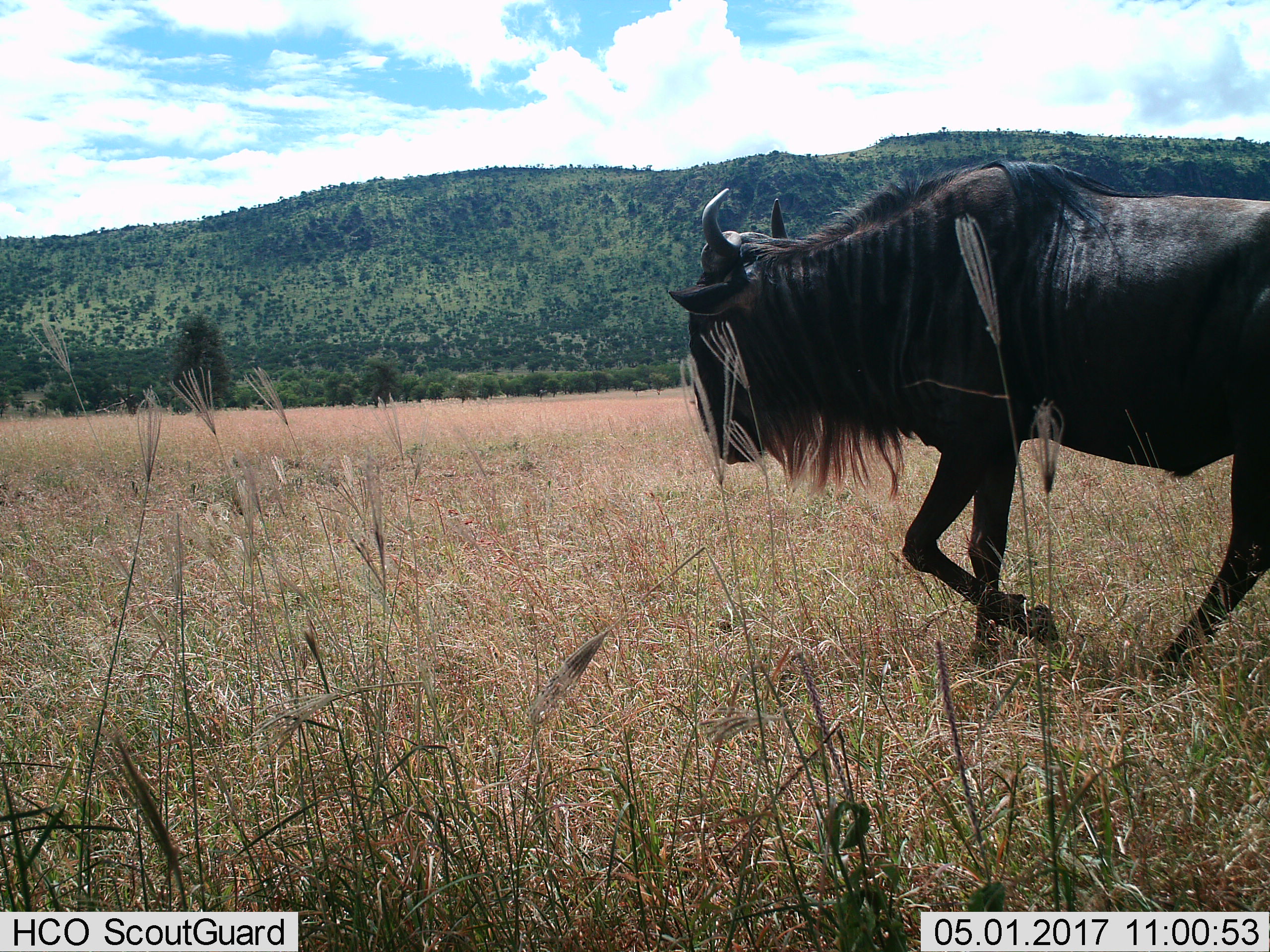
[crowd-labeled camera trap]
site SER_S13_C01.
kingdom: Animalia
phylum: Chordata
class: Mammalia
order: Artiodactyla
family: Bovidae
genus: Connochaetes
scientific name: Connochaetes taurinus taurinus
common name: blue wildebeest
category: wildebeestblue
Wildebeestblue (blue wildebeest) (Connochaetes taurinus taurinus), count 1. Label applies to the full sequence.